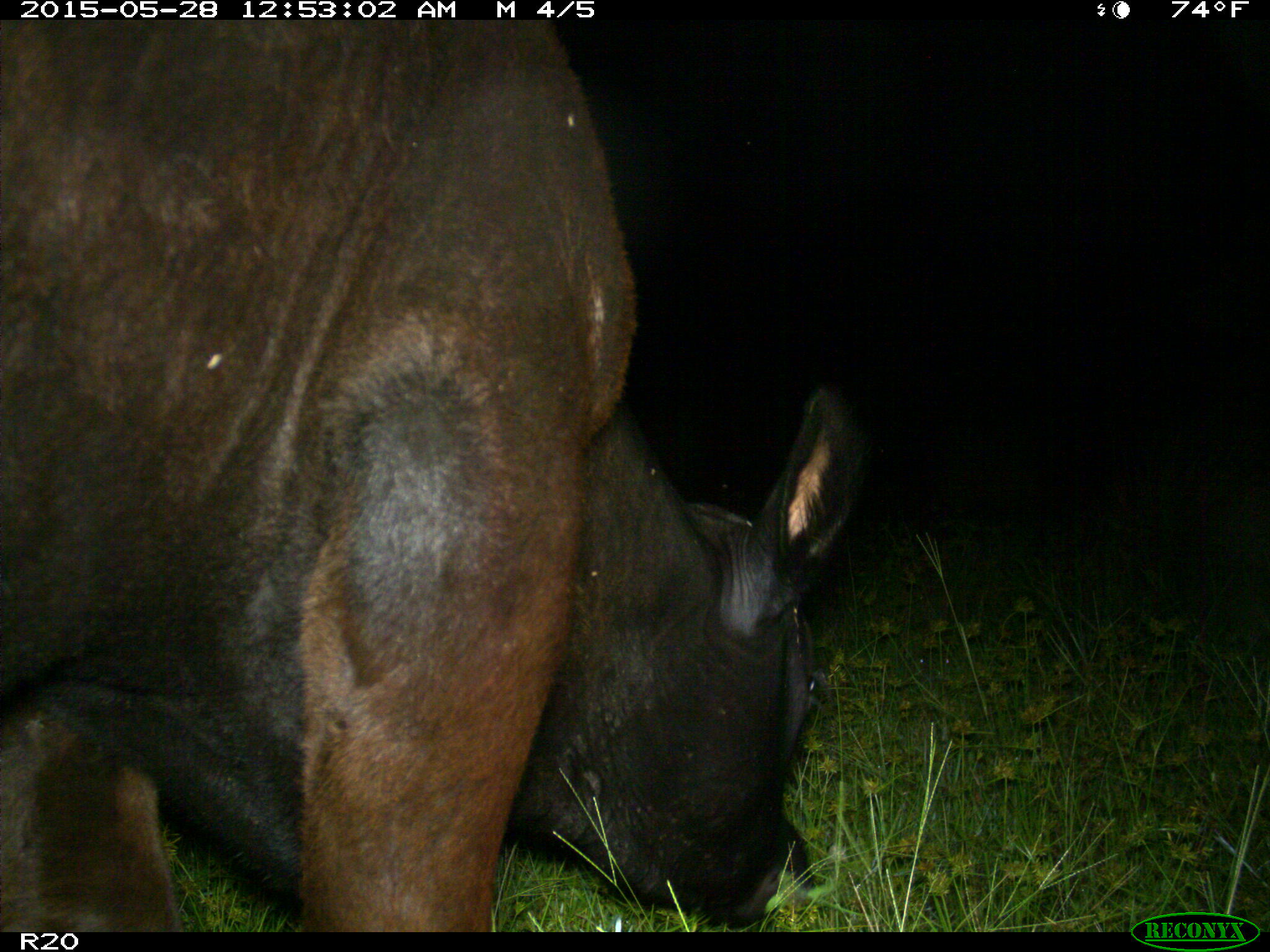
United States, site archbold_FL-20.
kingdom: Animalia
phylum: Chordata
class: Mammalia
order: Artiodactyla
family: Bovidae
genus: Bos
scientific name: Bos taurus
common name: domestic cow